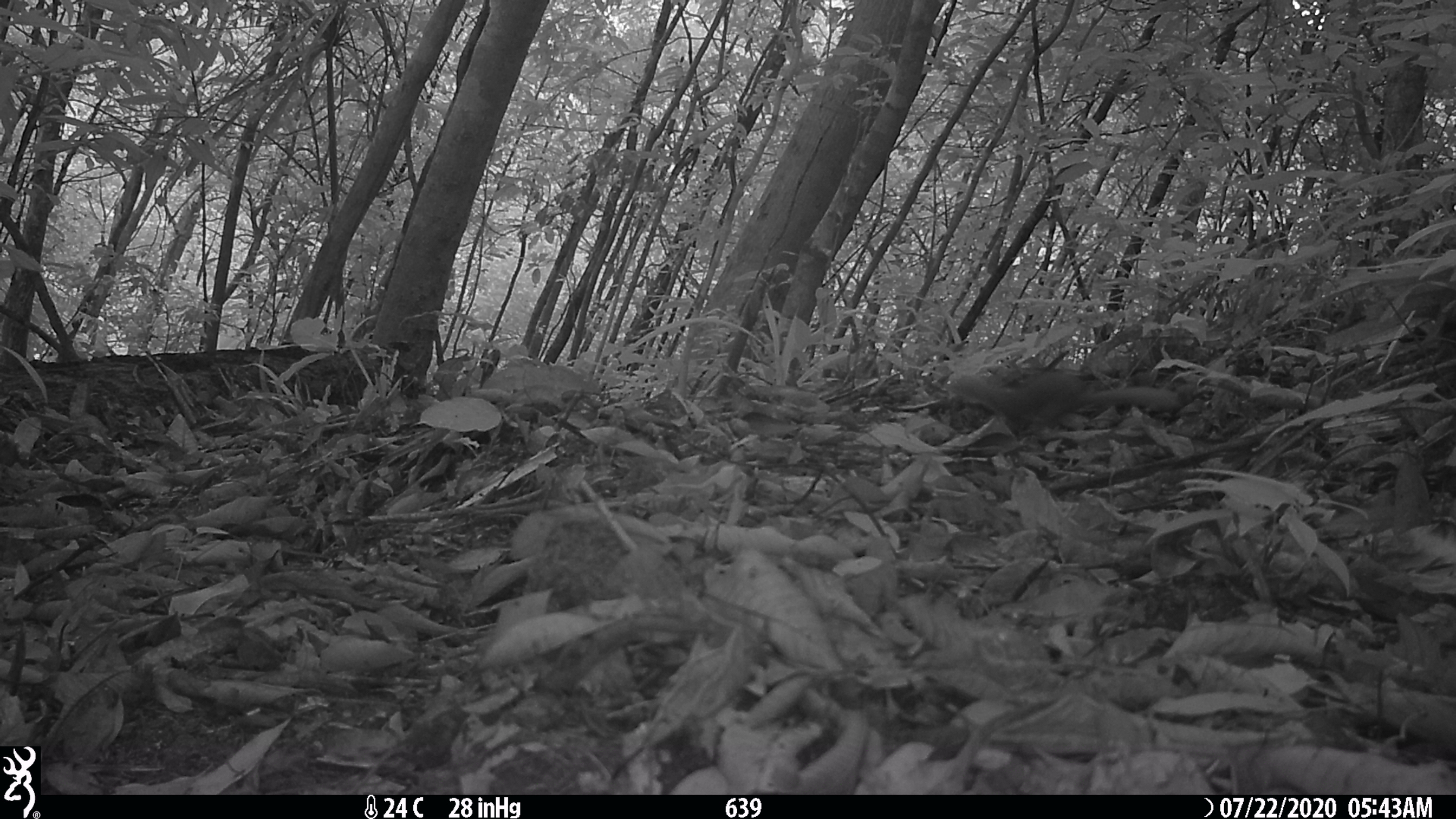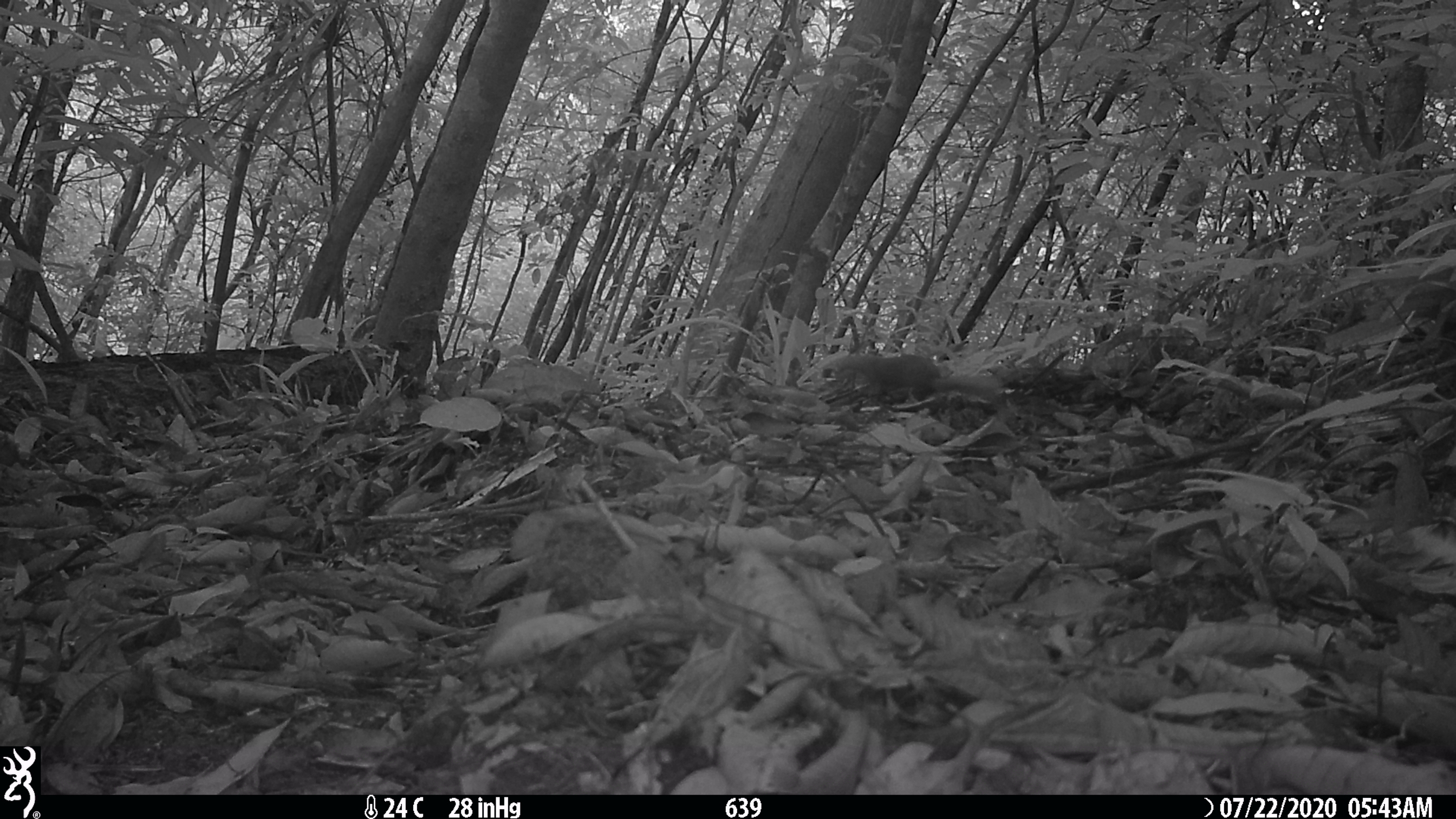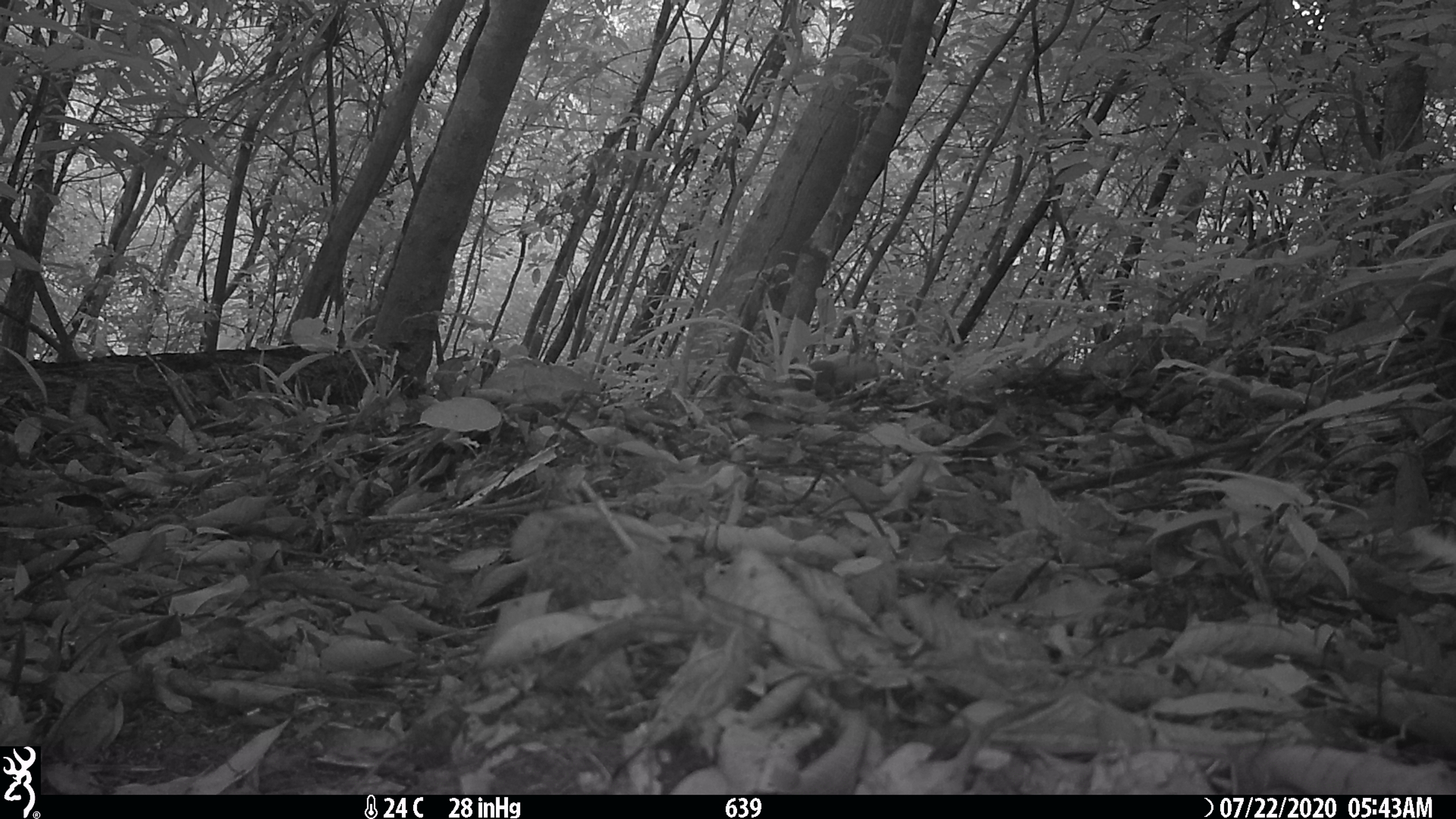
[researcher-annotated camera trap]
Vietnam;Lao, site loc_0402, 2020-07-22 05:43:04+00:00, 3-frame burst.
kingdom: Animalia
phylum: Chordata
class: Mammalia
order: Carnivora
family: Mustelidae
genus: Mustela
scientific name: Mustela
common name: weasel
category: unidentified weasel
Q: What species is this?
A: Unidentified weasel (weasel) (Mustela).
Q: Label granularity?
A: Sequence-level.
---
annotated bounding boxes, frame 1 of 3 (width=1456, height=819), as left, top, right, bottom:
unidentified weasel: 943, 371, 1182, 442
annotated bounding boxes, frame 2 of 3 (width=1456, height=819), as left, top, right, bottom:
unidentified weasel: 830, 353, 1002, 407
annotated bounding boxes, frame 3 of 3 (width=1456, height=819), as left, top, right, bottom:
unidentified weasel: 795, 359, 877, 403